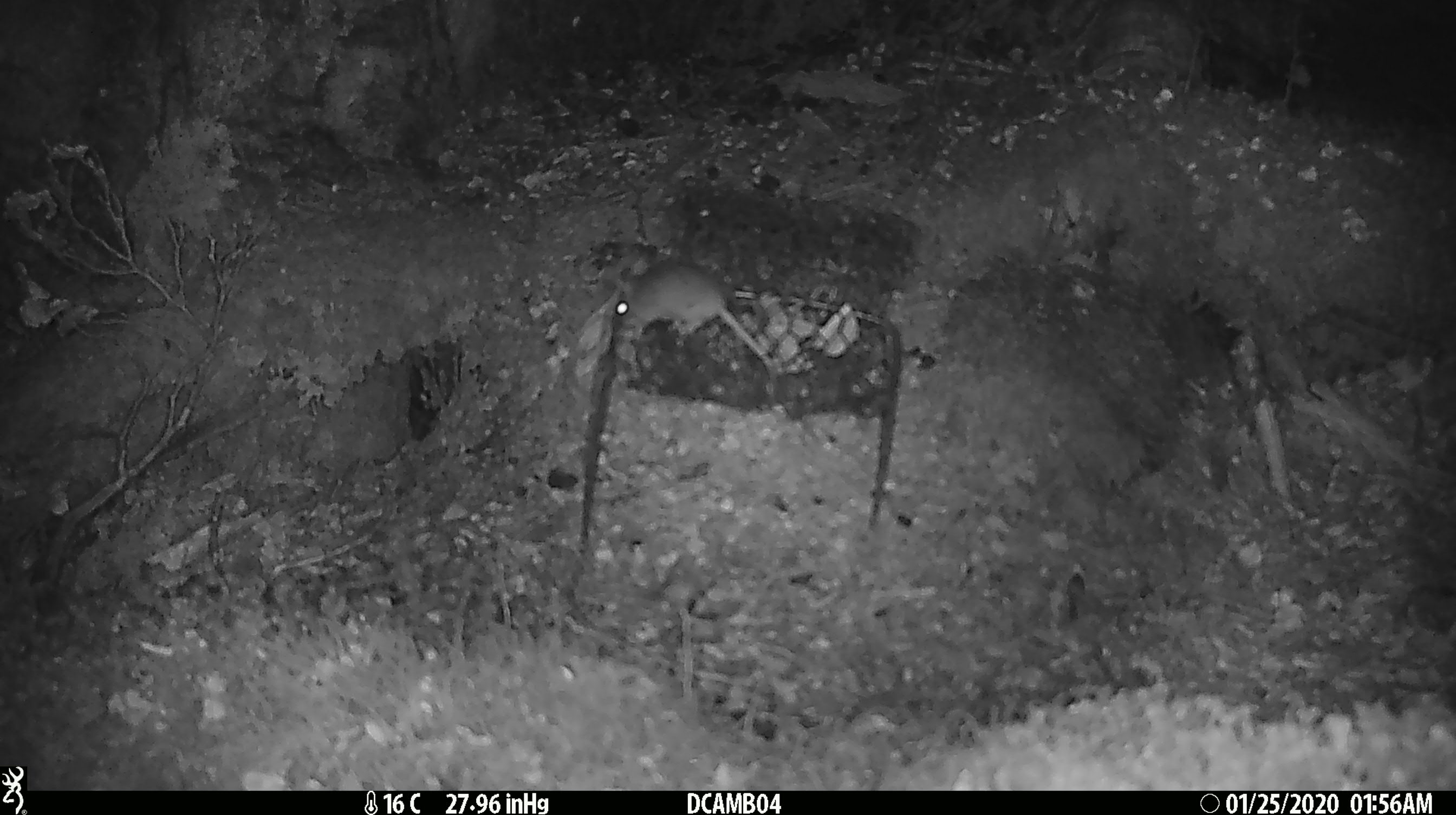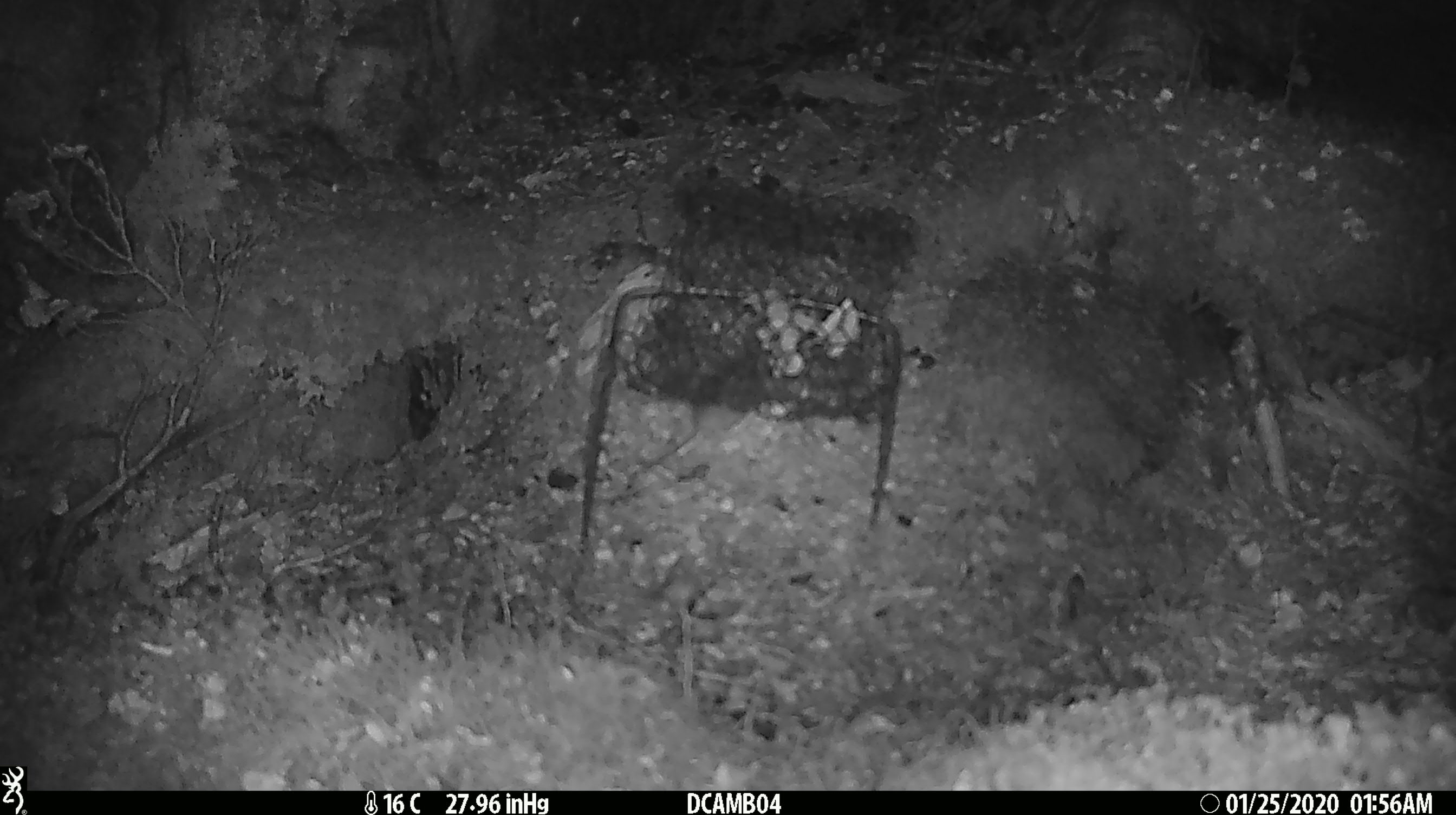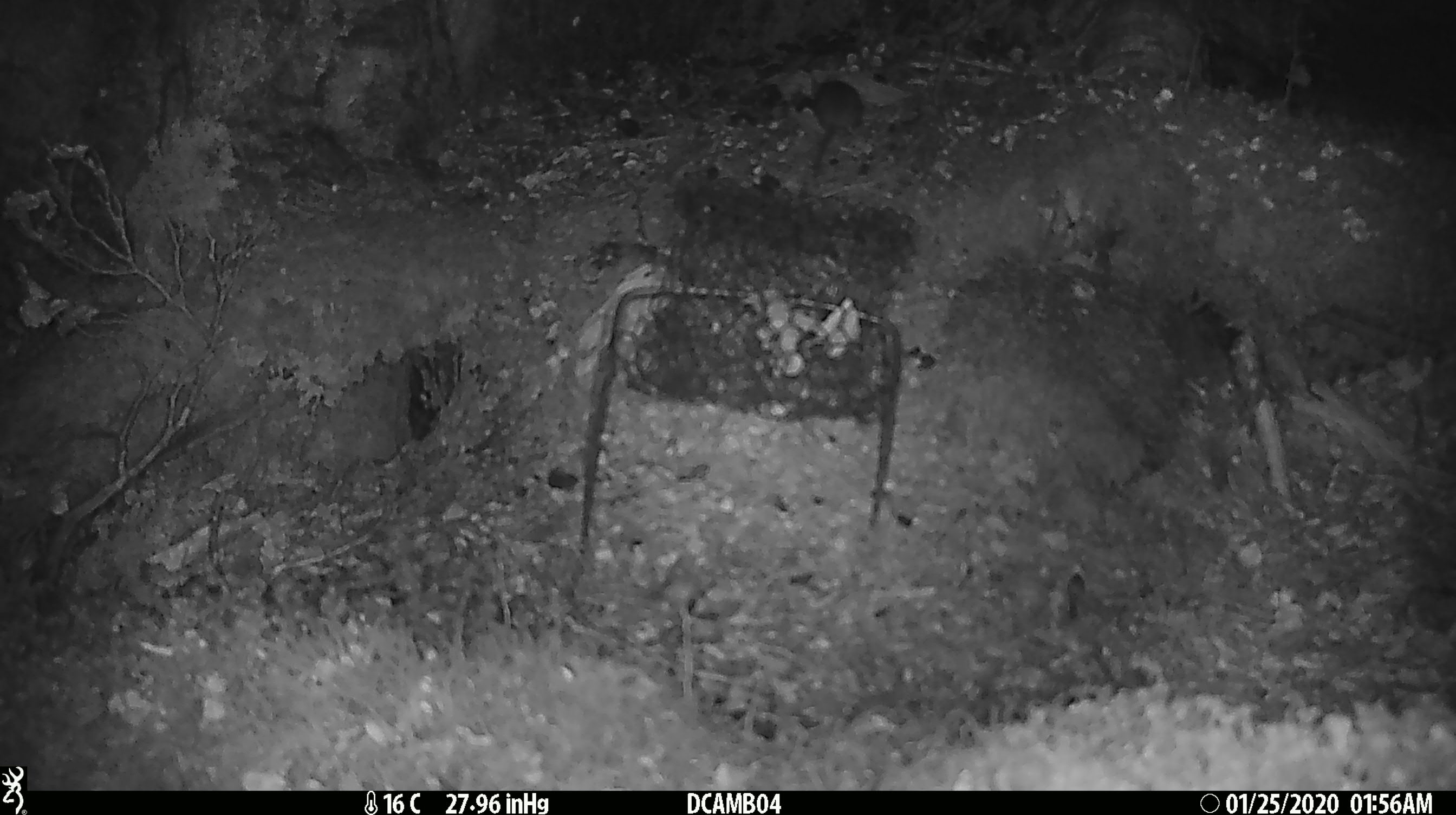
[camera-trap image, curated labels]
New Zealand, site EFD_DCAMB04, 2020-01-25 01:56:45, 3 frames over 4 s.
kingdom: Animalia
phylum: Chordata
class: Mammalia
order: Rodentia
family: Muridae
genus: Mus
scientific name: Mus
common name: mouse